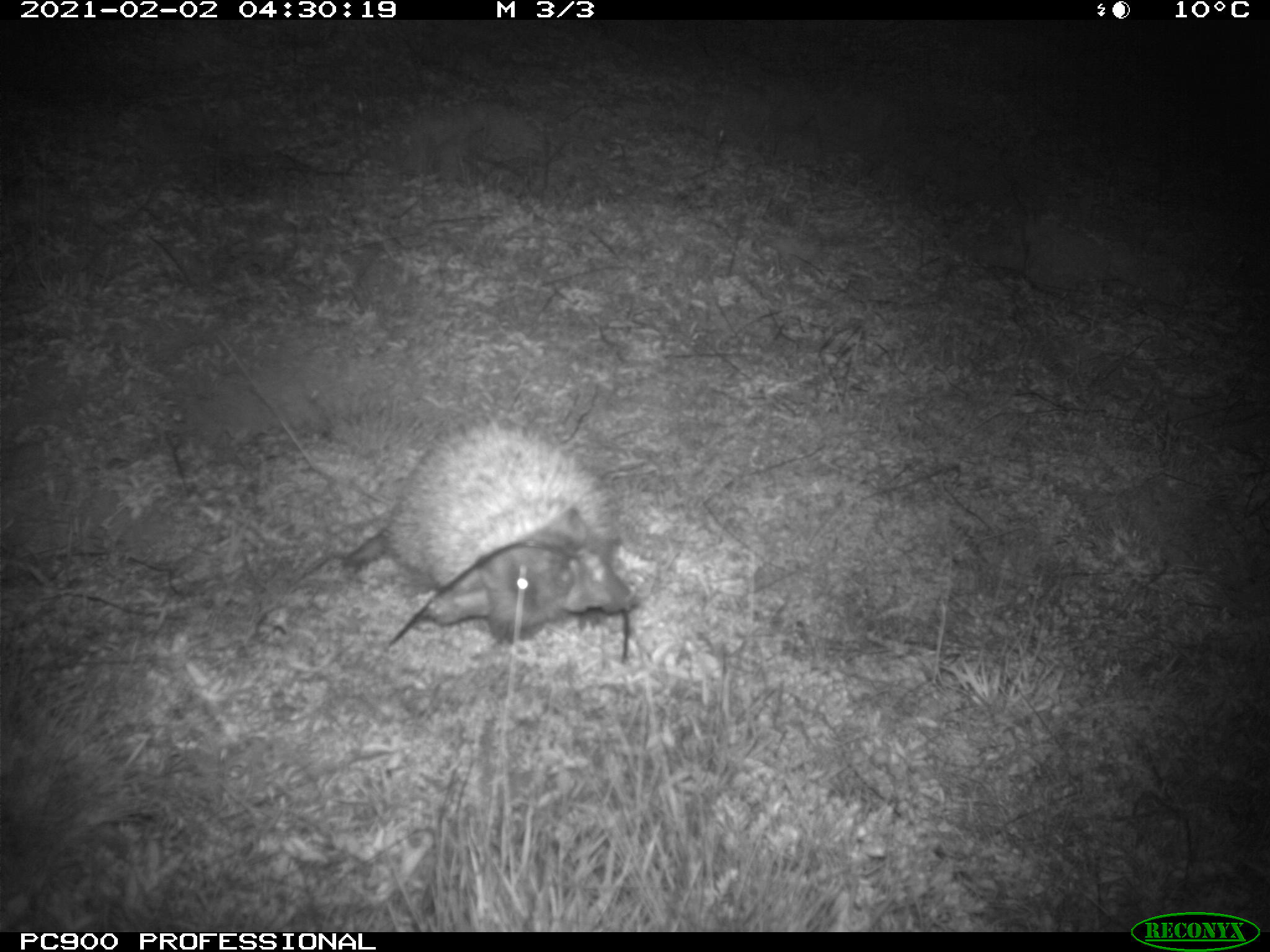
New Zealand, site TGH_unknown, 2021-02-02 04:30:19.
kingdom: Animalia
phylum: Chordata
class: Mammalia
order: Eulipotyphla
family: Erinaceidae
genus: Erinaceus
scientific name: Erinaceus europaeus europaeus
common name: european hedgehog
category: hedgehog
Hedgehog (european hedgehog) (Erinaceus europaeus europaeus).